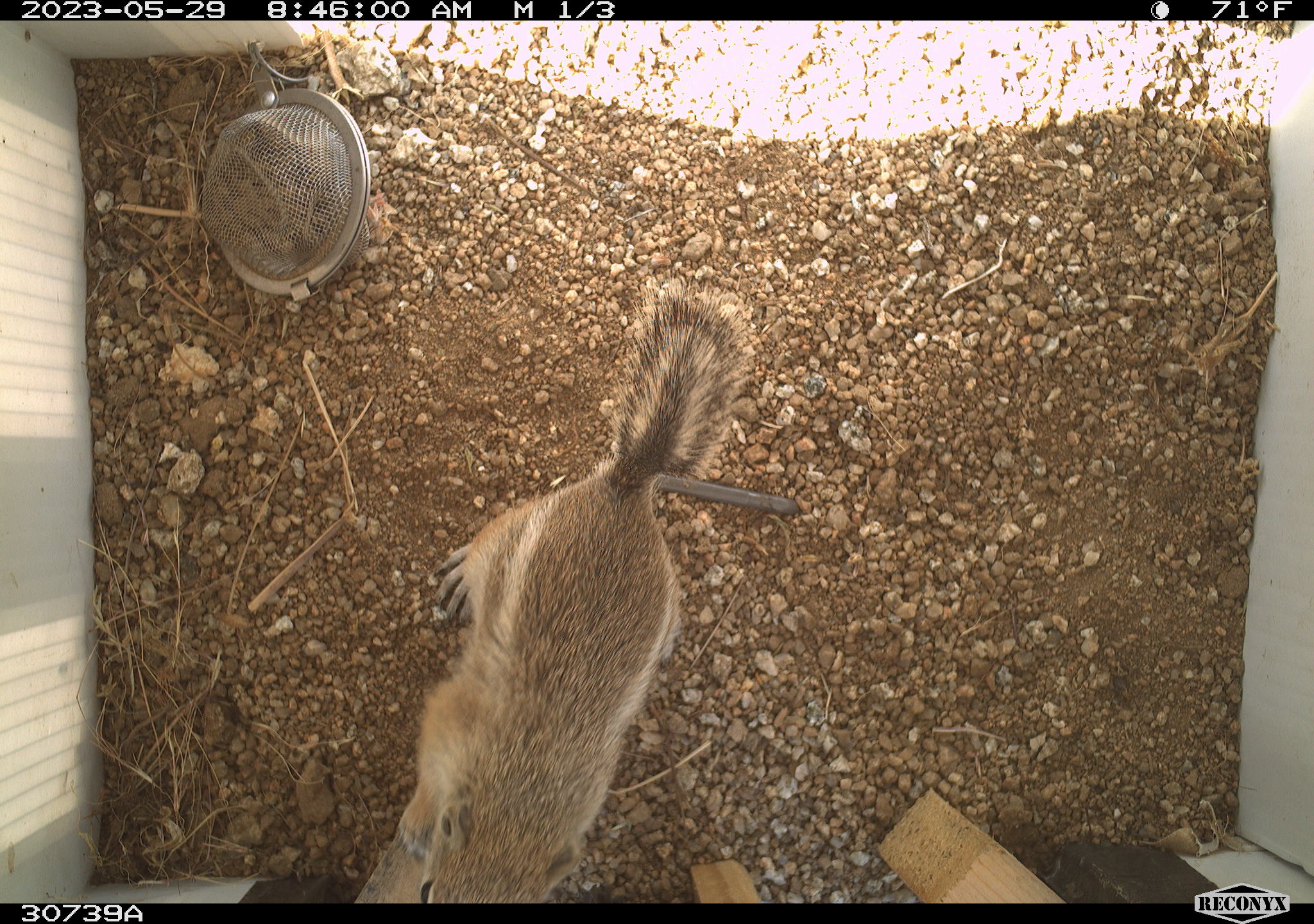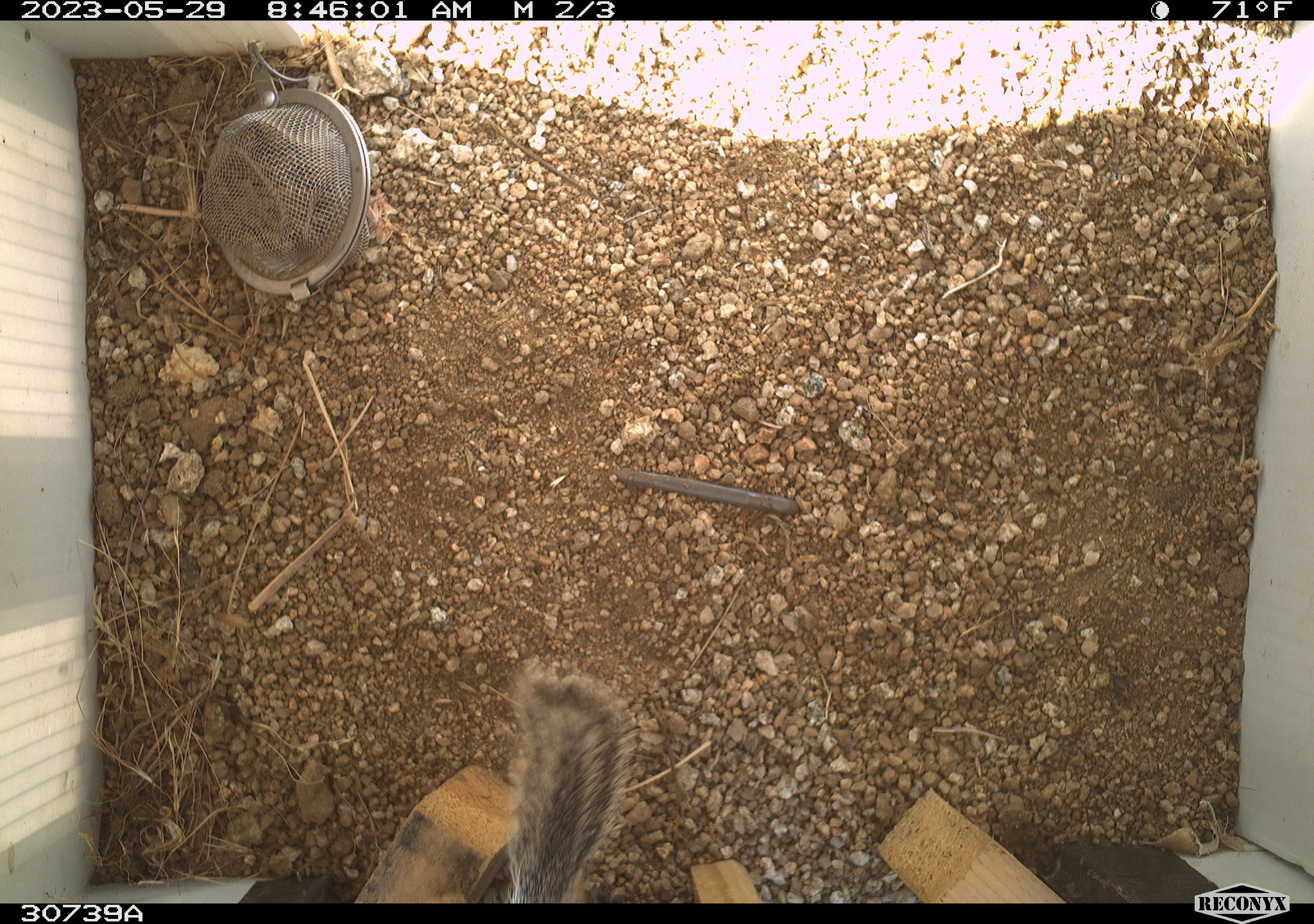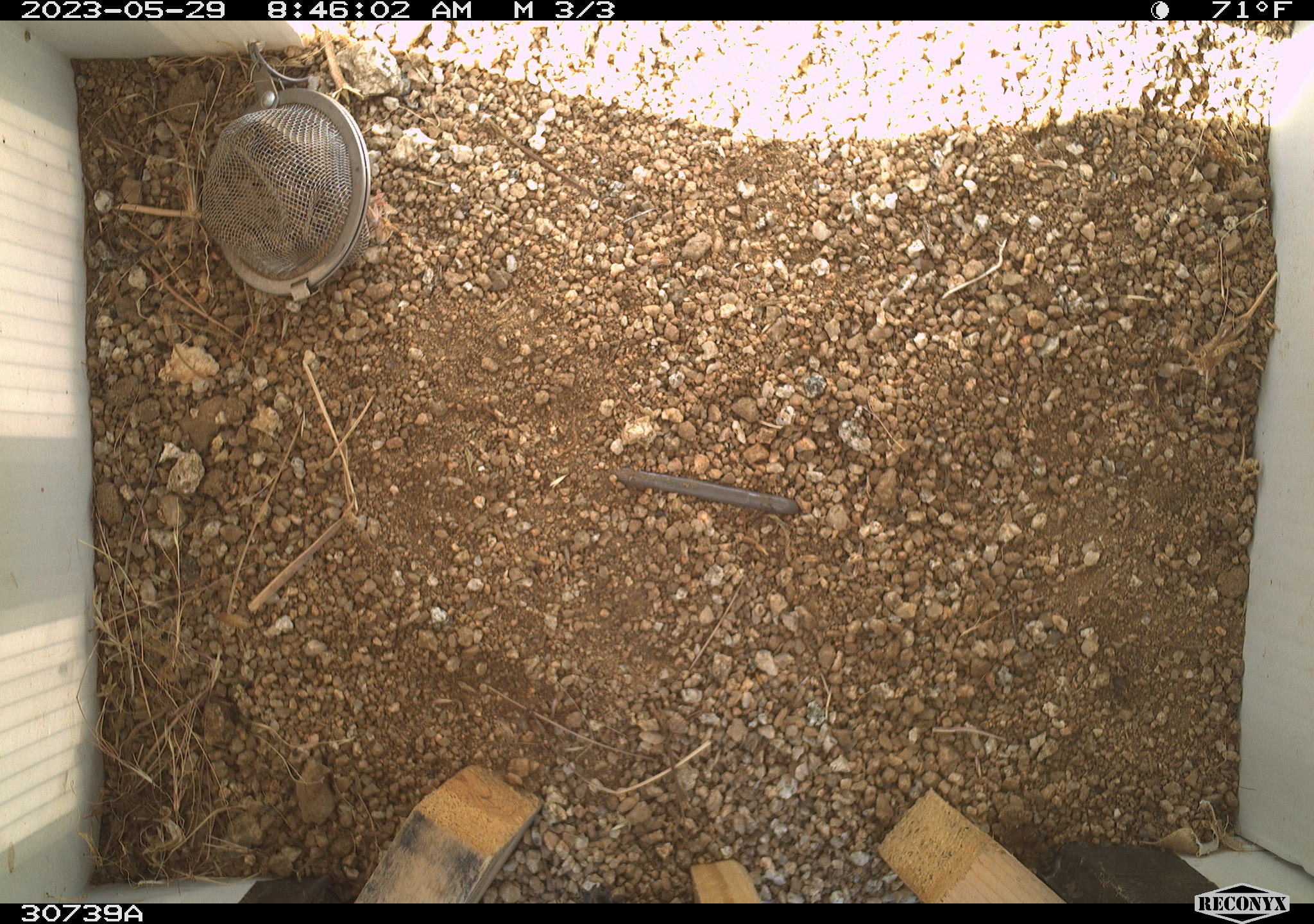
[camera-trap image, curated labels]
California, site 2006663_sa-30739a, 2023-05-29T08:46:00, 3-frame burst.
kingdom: Animalia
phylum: Chordata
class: Mammalia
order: Rodentia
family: Sciuridae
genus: Ammospermophilus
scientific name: Ammospermophilus leucurus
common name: white-tailed antelope squirrel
White-tailed antelope squirrel (Ammospermophilus leucurus).